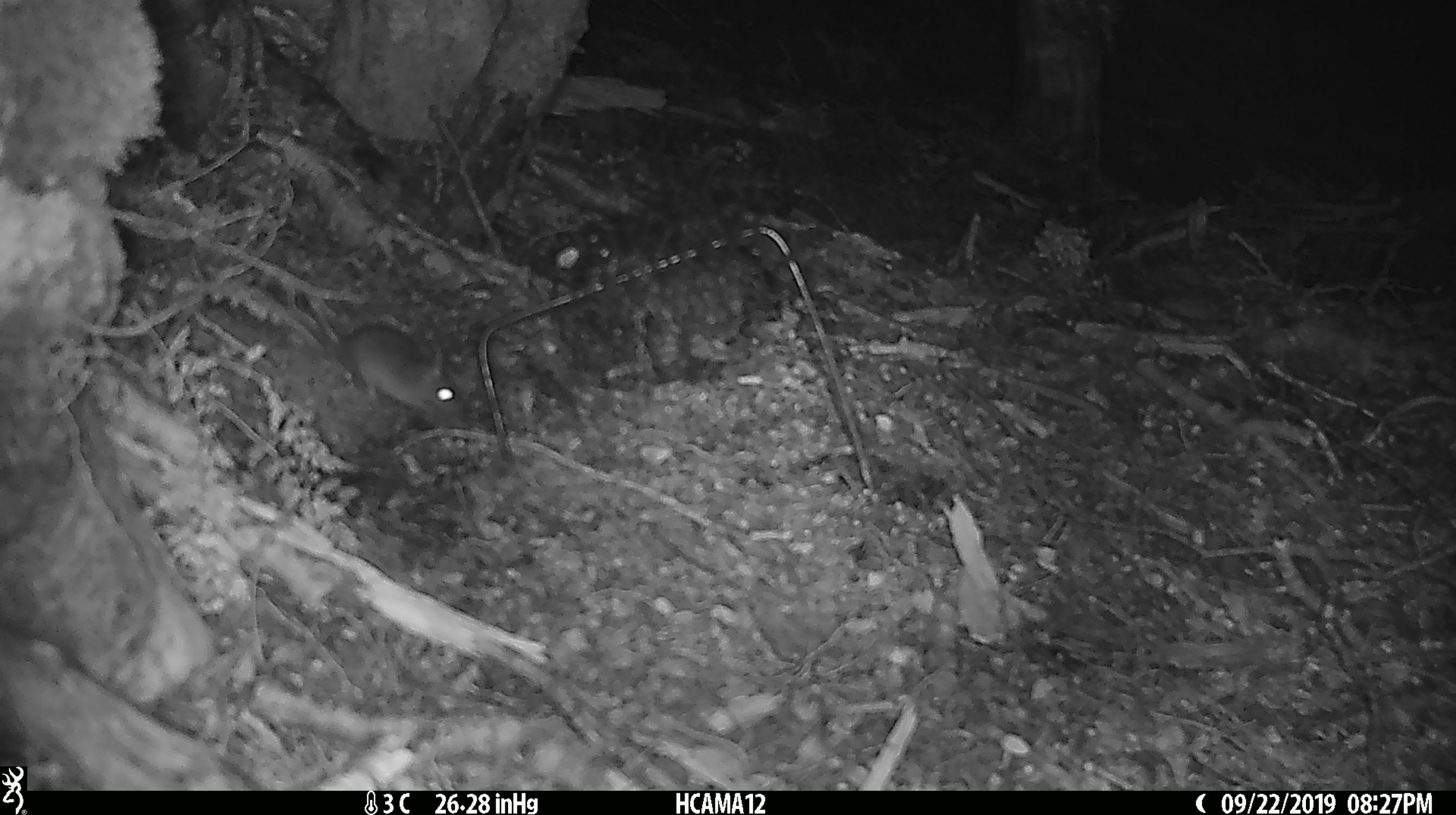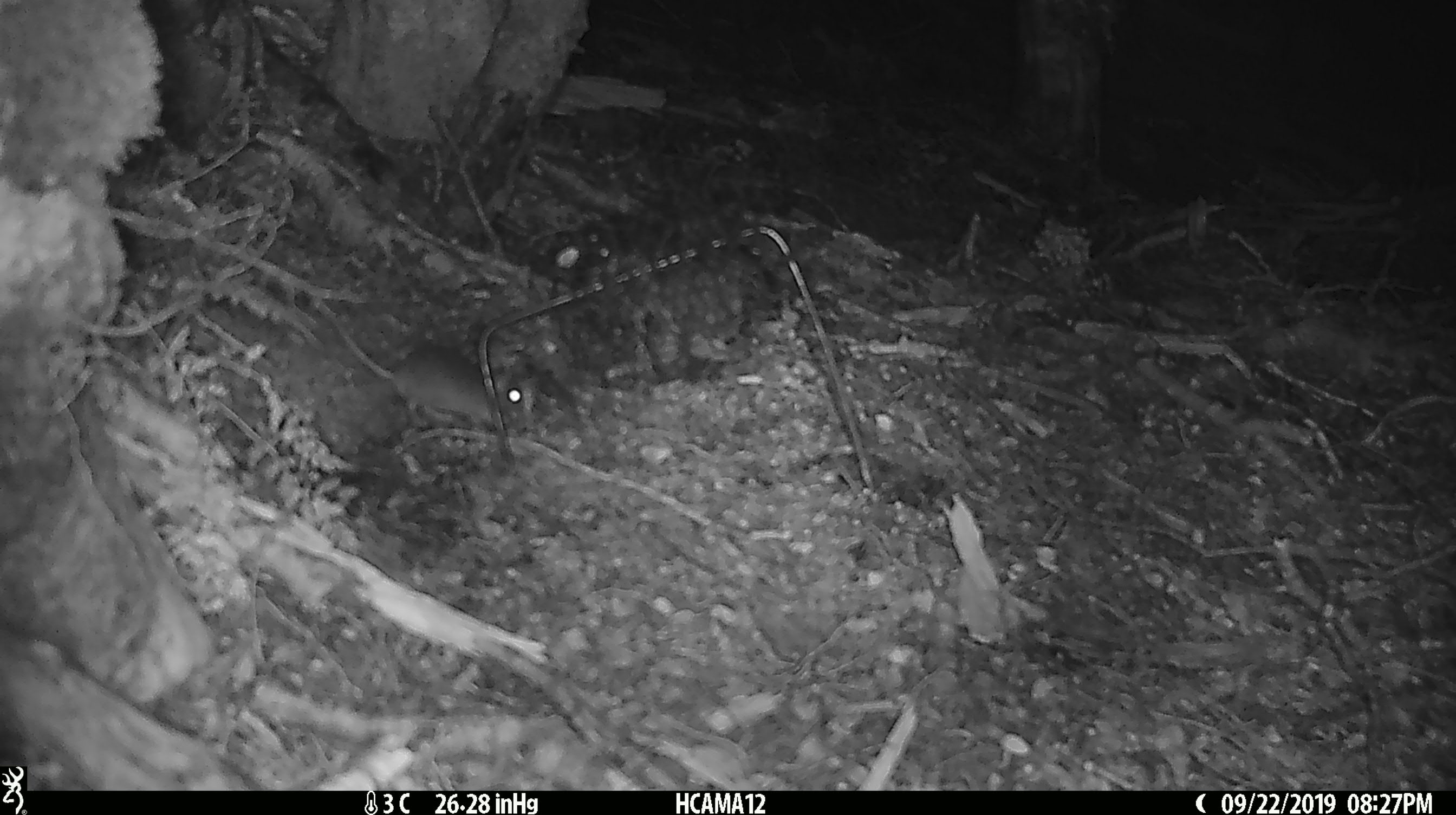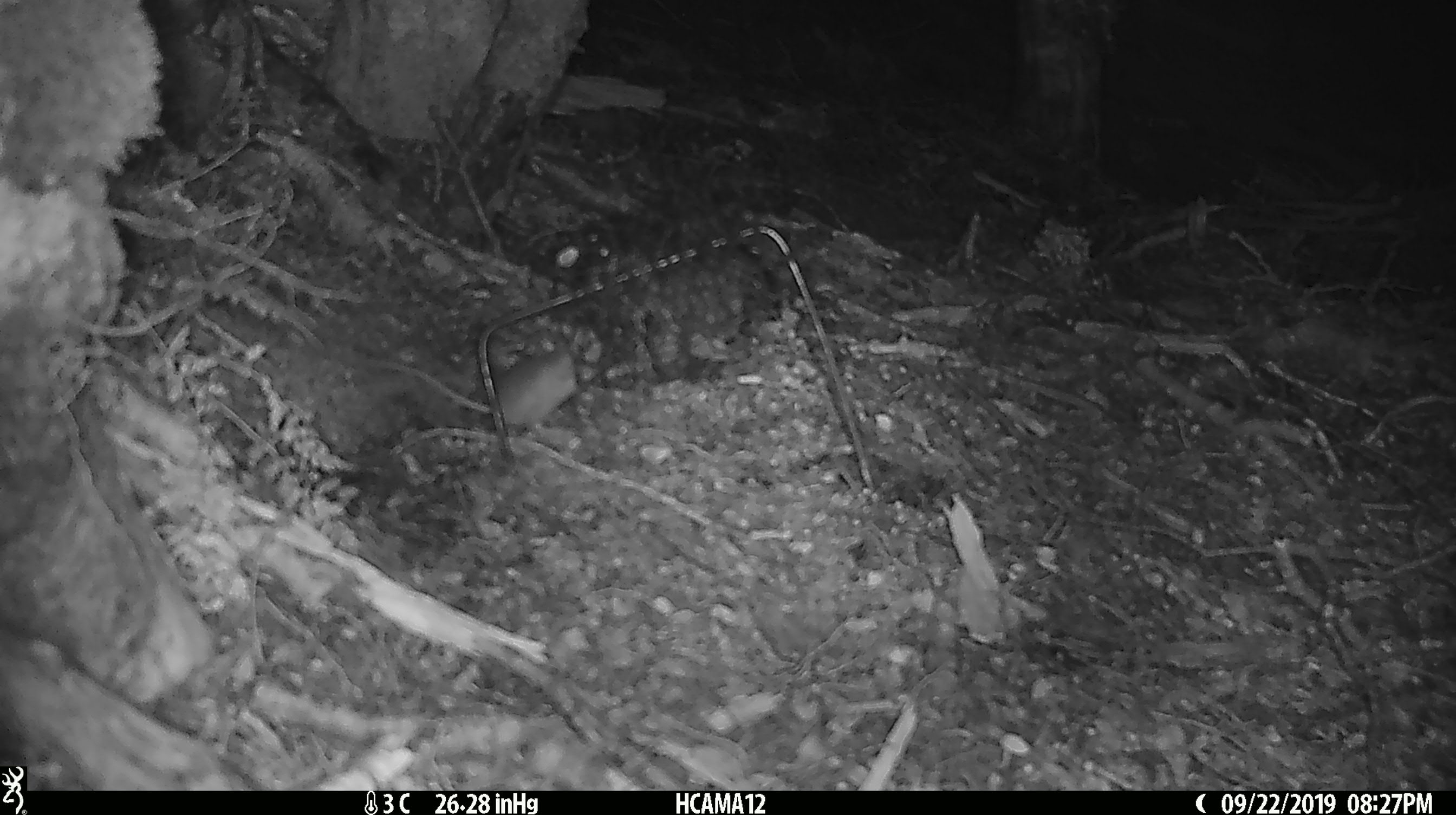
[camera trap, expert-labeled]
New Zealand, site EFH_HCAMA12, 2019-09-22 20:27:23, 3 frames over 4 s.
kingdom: Animalia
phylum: Chordata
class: Mammalia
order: Rodentia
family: Muridae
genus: Mus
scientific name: Mus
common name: mouse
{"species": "mouse (Mus)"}